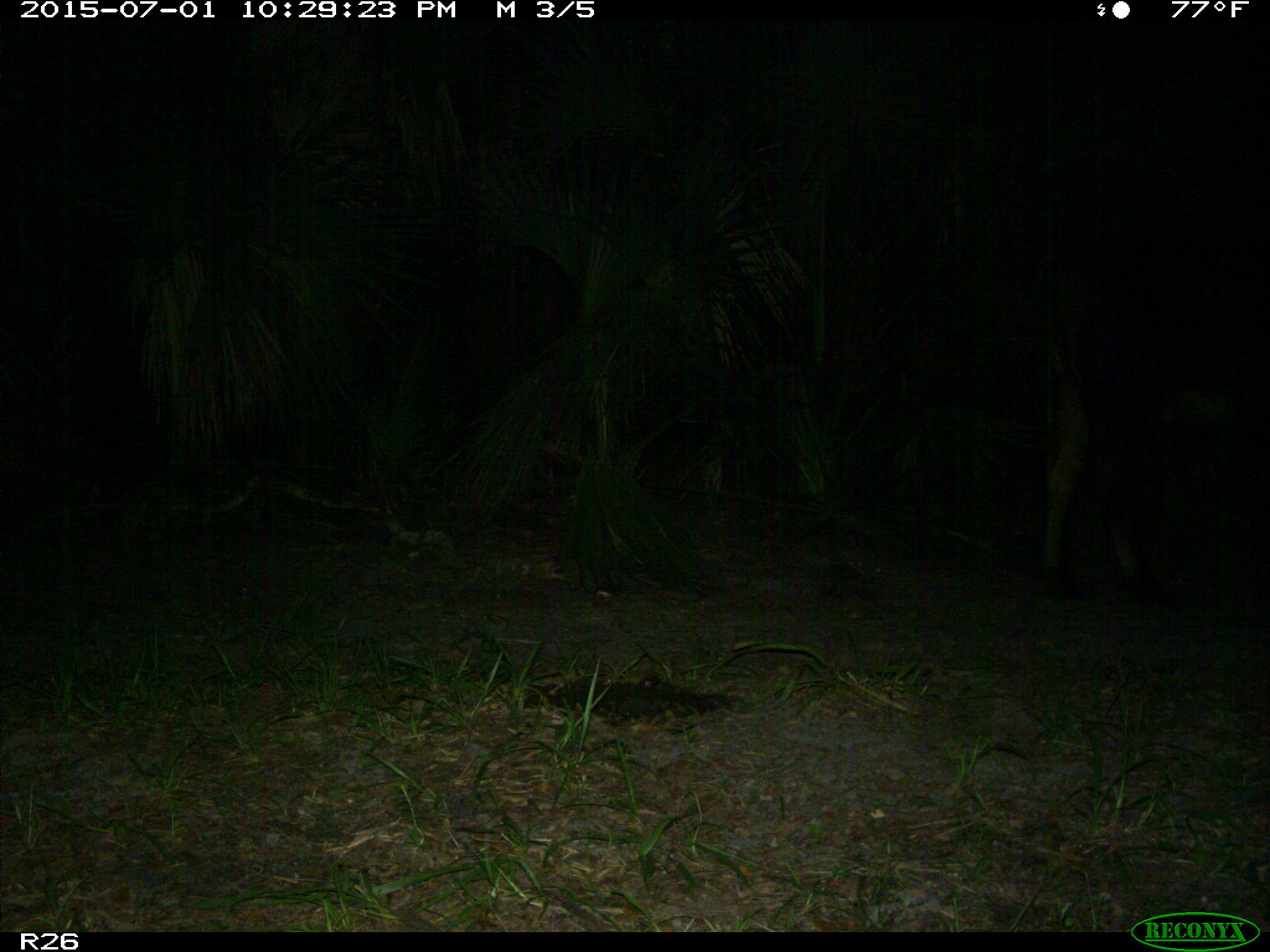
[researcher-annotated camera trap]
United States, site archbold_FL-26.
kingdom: Animalia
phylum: Chordata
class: Mammalia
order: Artiodactyla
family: Bovidae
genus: Bos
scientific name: Bos taurus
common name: domestic cow